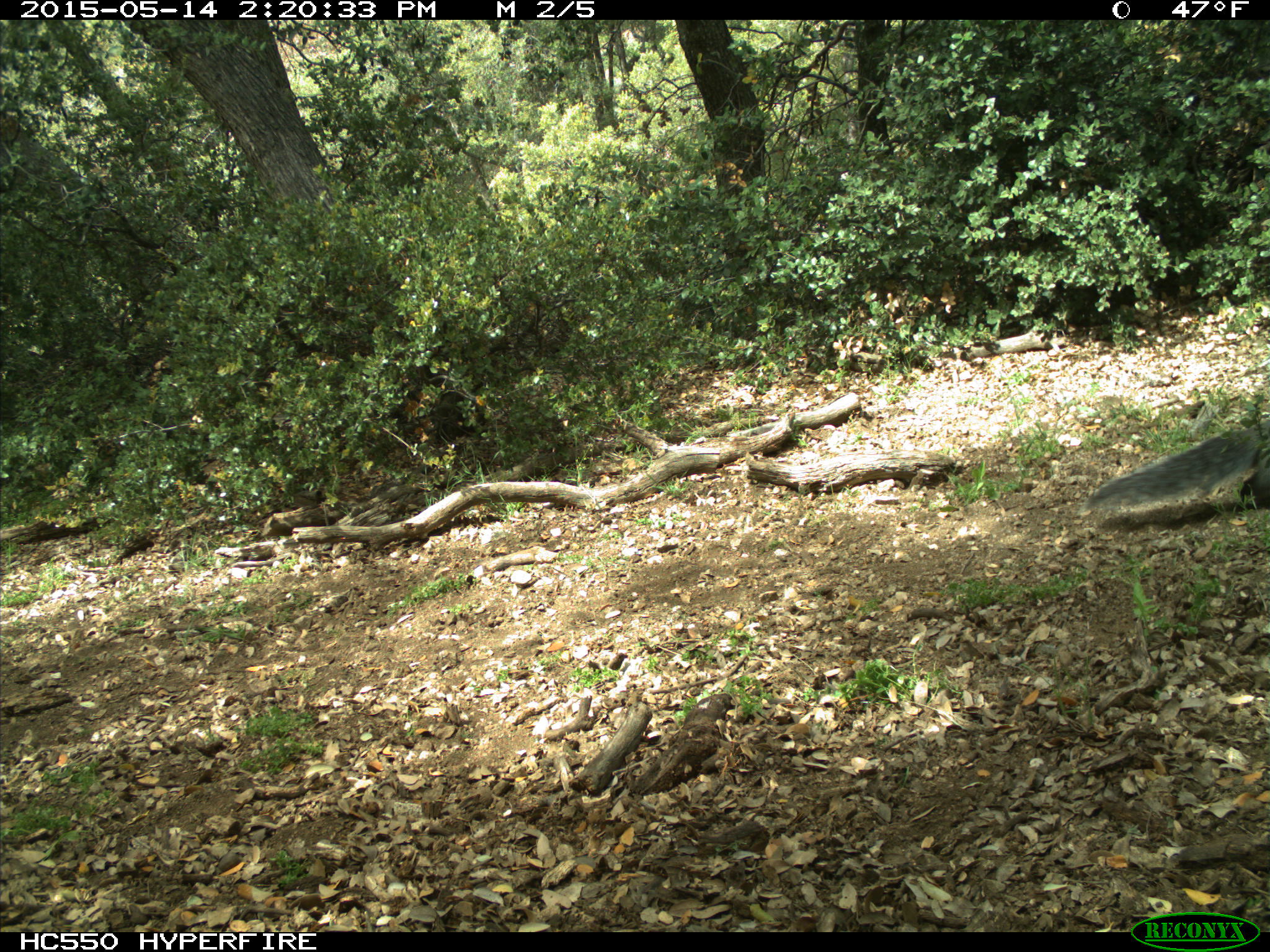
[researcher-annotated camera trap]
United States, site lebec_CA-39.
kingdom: Animalia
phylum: Chordata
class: Mammalia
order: Rodentia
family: Sciuridae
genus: Sciurus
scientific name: Sciurus carolinensis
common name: eastern gray squirrel